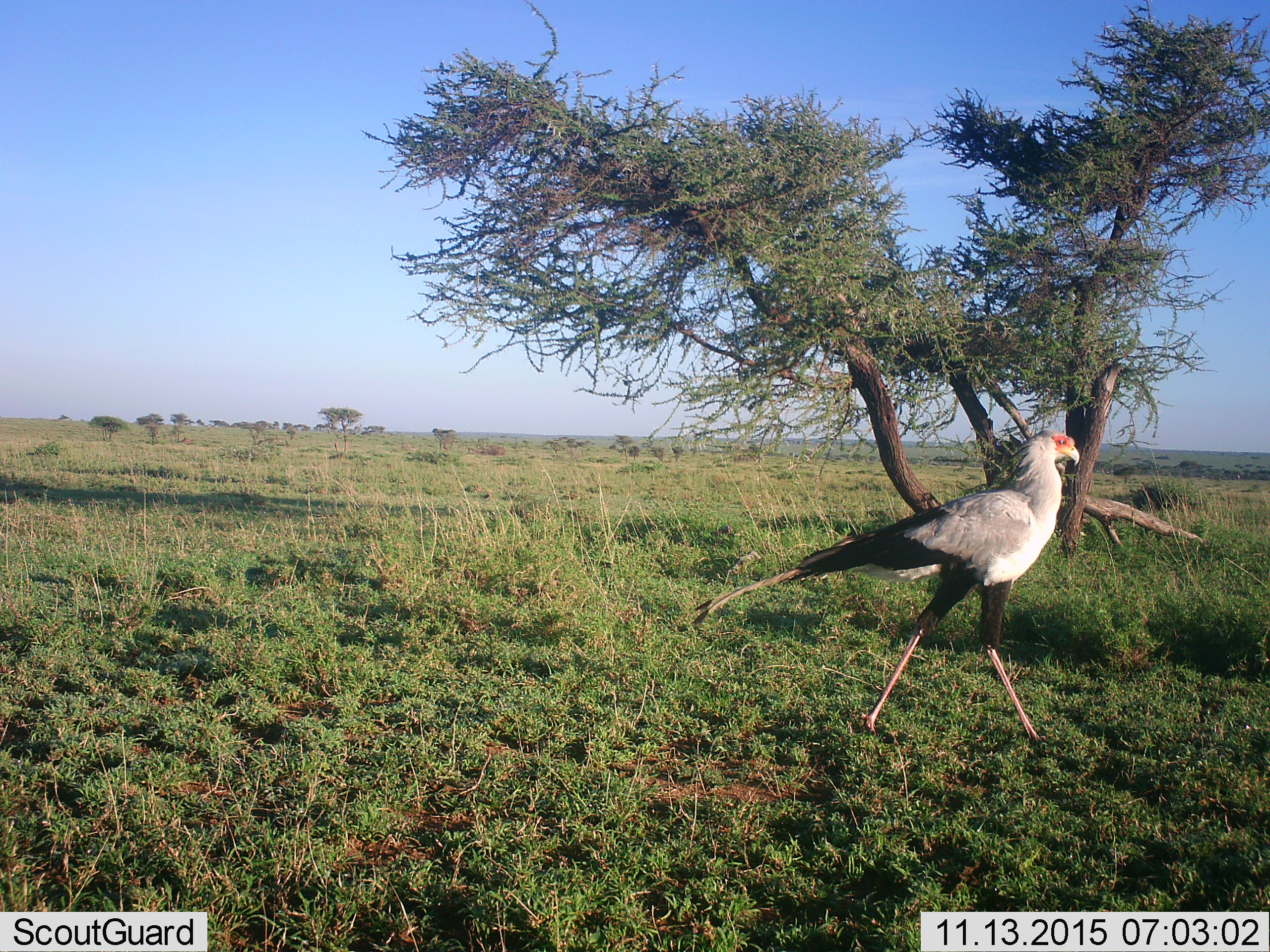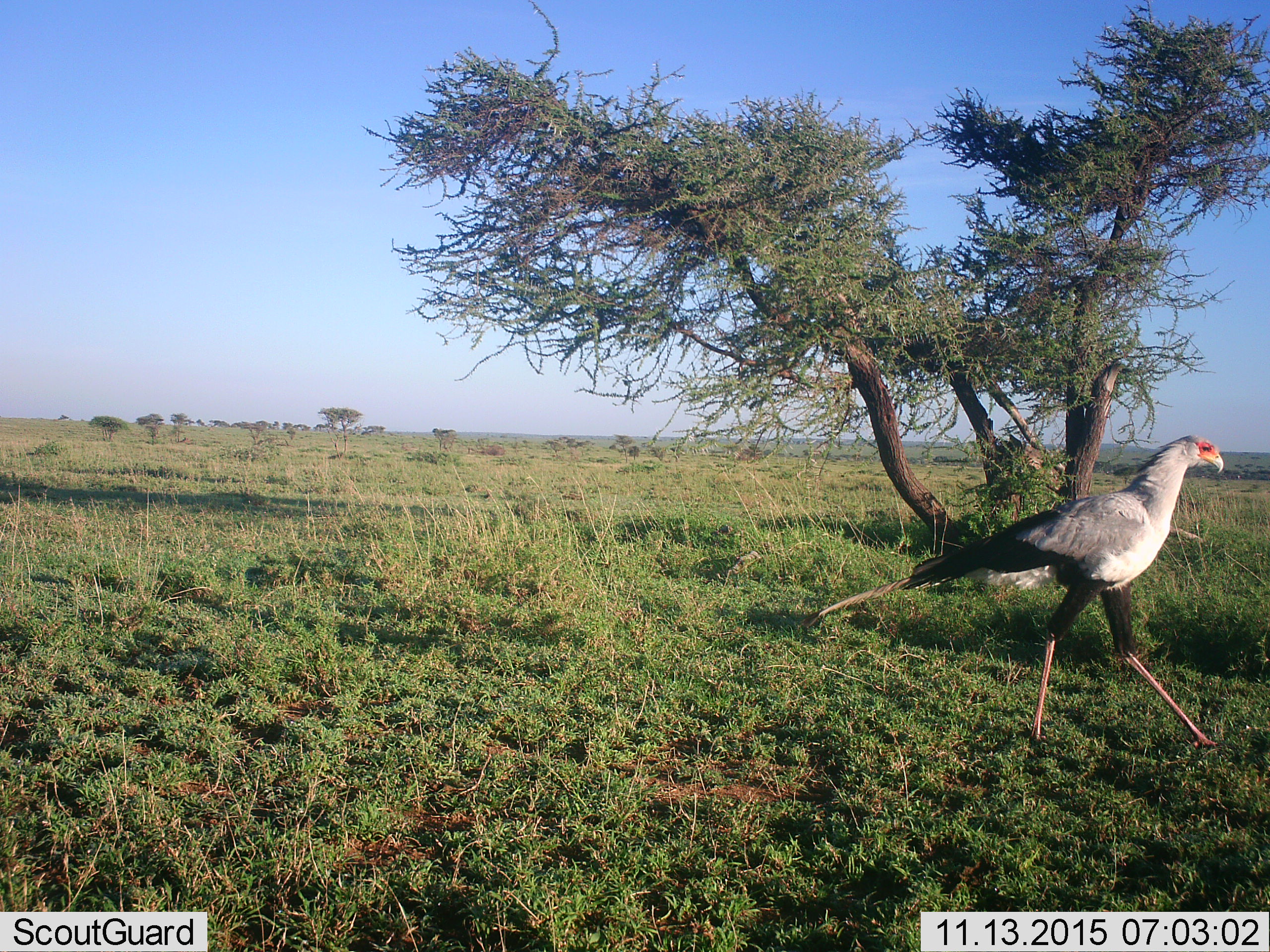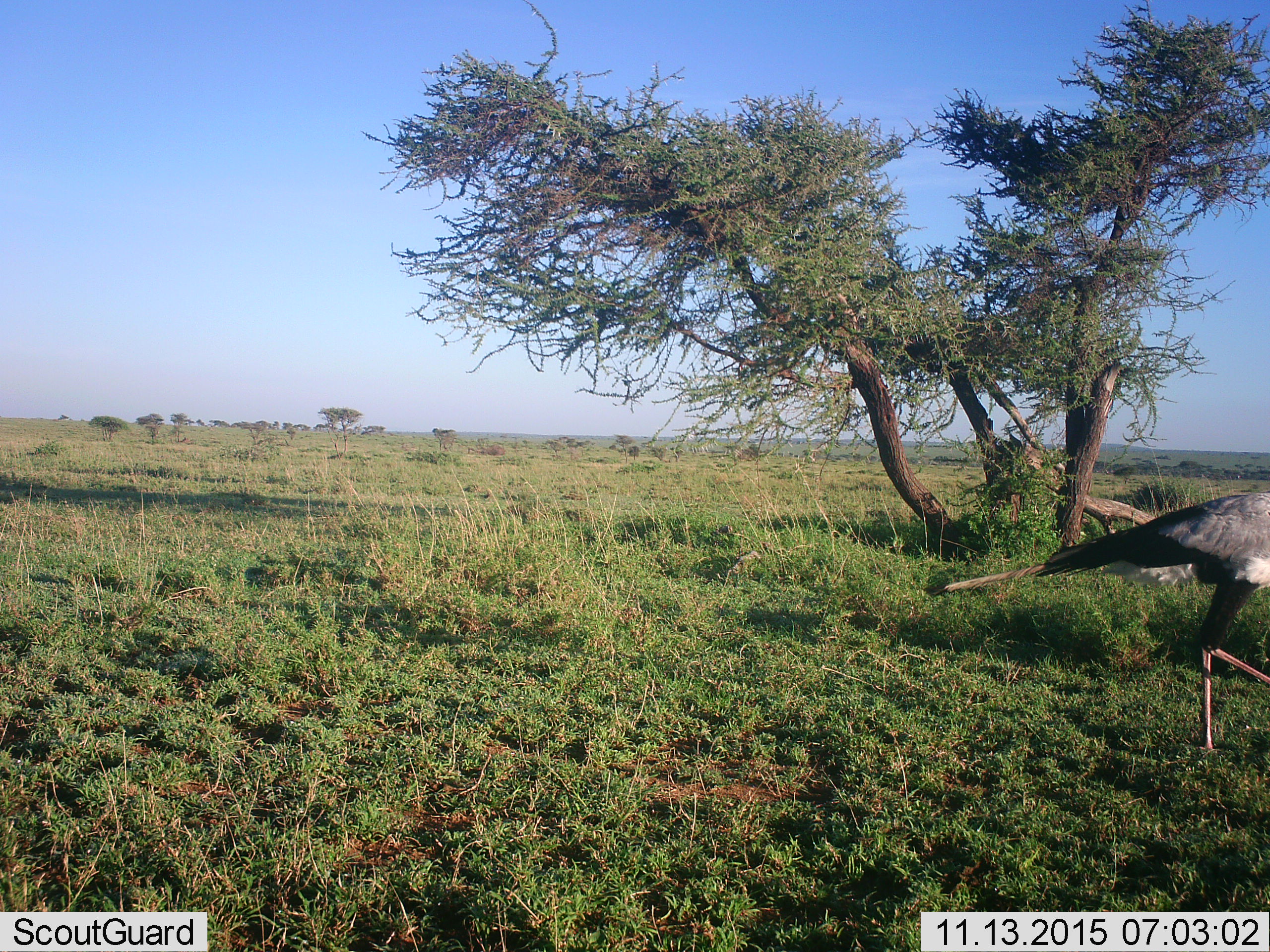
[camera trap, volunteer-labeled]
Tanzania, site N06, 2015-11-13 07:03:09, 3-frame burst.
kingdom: Animalia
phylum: Chordata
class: Aves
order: Accipitriformes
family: Sagittariidae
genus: Sagittarius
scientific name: Sagittarius serpentarius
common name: secretary bird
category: secretarybird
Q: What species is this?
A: Secretarybird (secretary bird) (Sagittarius serpentarius).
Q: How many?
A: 1.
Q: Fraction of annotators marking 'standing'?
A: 22%.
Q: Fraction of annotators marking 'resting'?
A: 0%.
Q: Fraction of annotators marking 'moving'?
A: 78%.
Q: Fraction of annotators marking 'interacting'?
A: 0%.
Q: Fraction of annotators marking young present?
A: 0%.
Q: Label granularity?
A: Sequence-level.